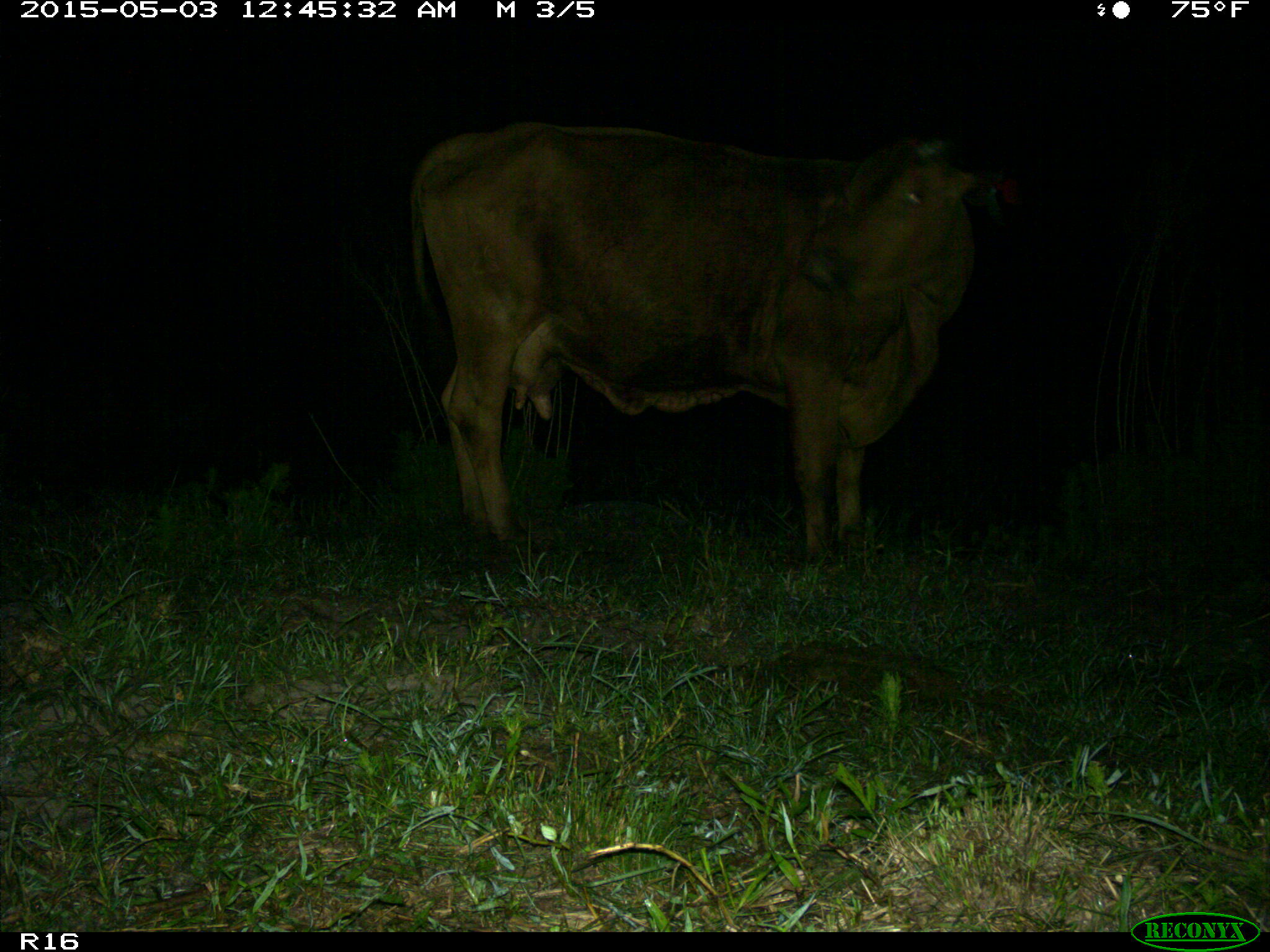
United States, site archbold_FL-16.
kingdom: Animalia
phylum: Chordata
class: Mammalia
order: Artiodactyla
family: Bovidae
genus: Bos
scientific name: Bos taurus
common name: domestic cow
Bos taurus (domestic cow).